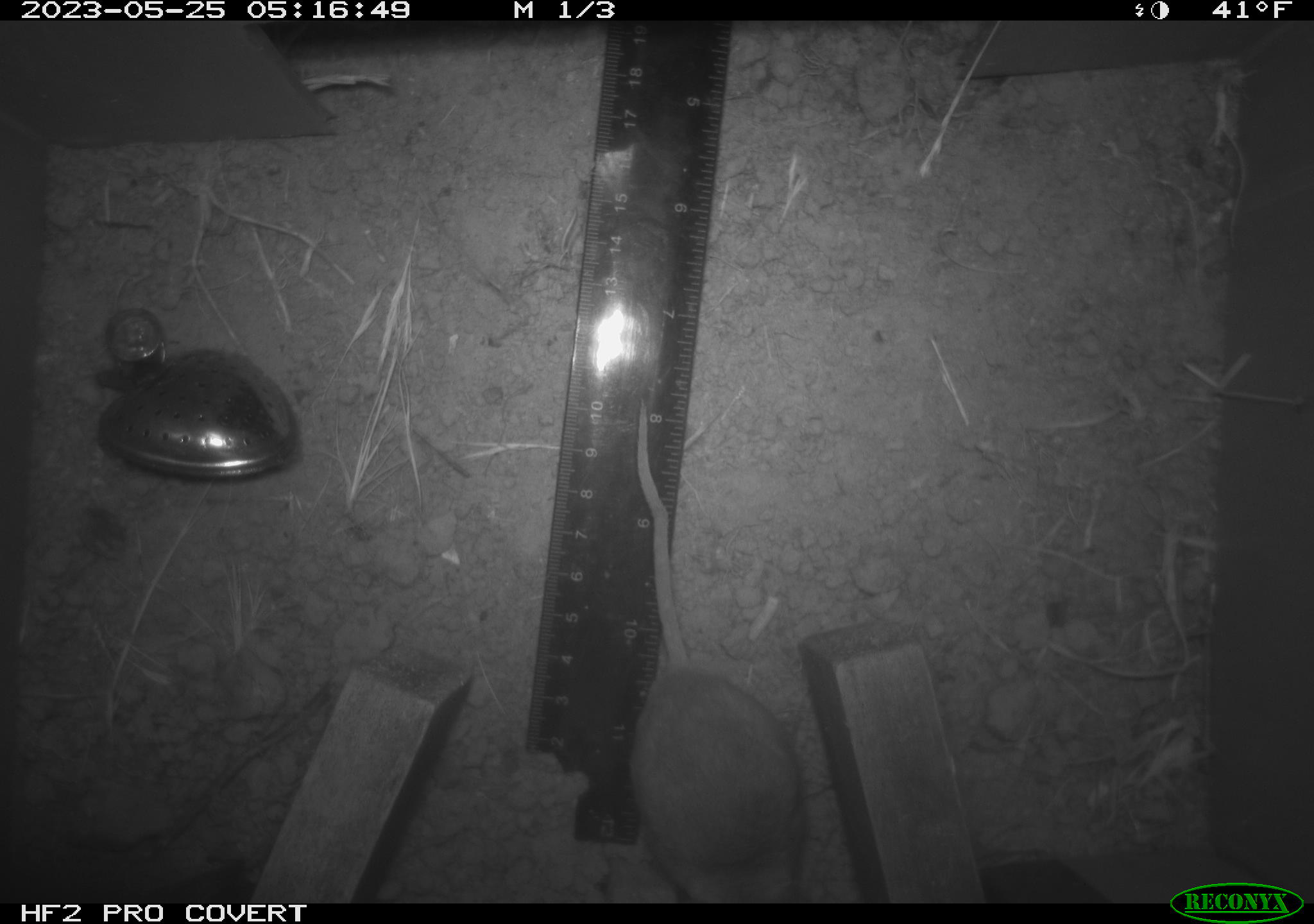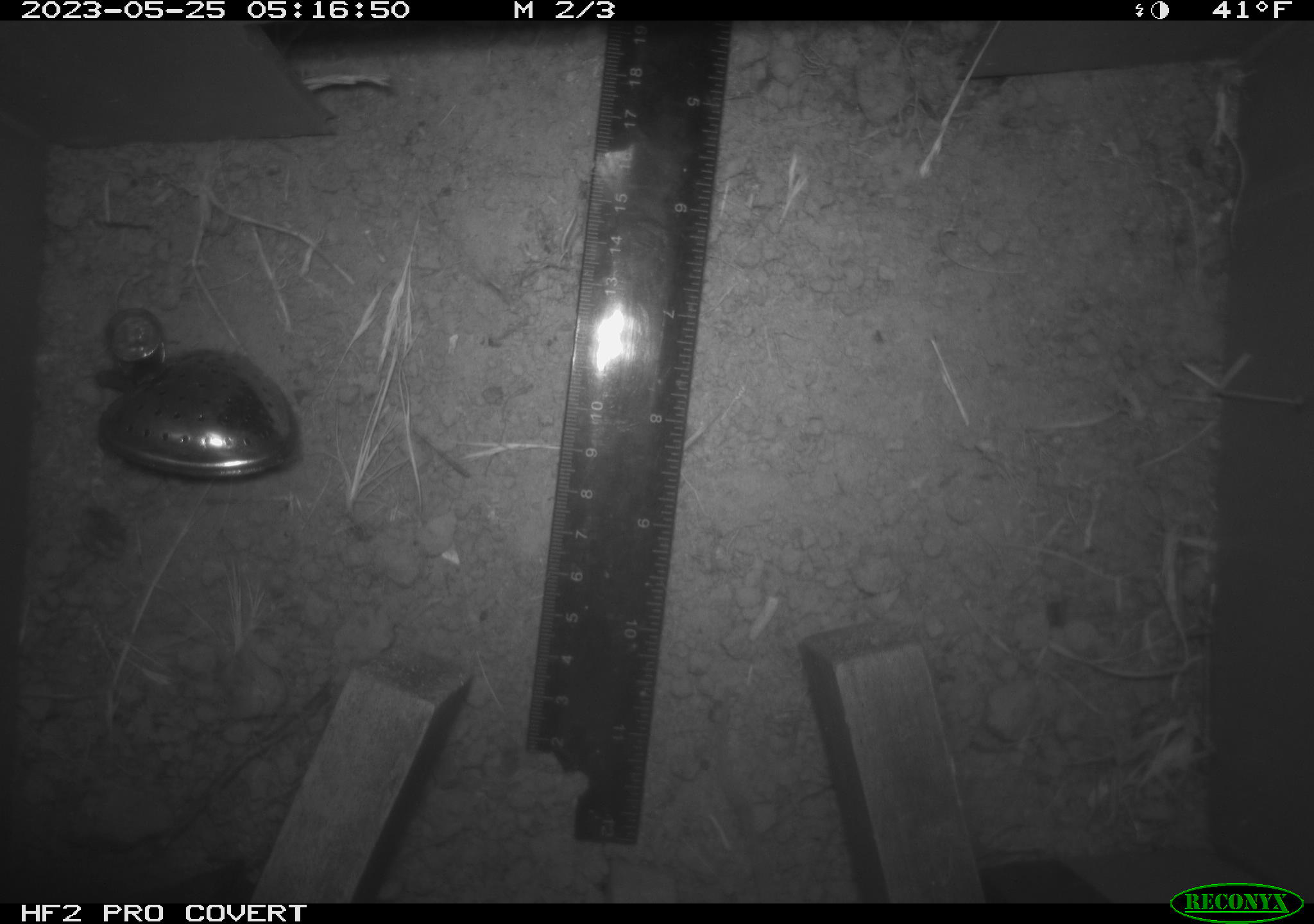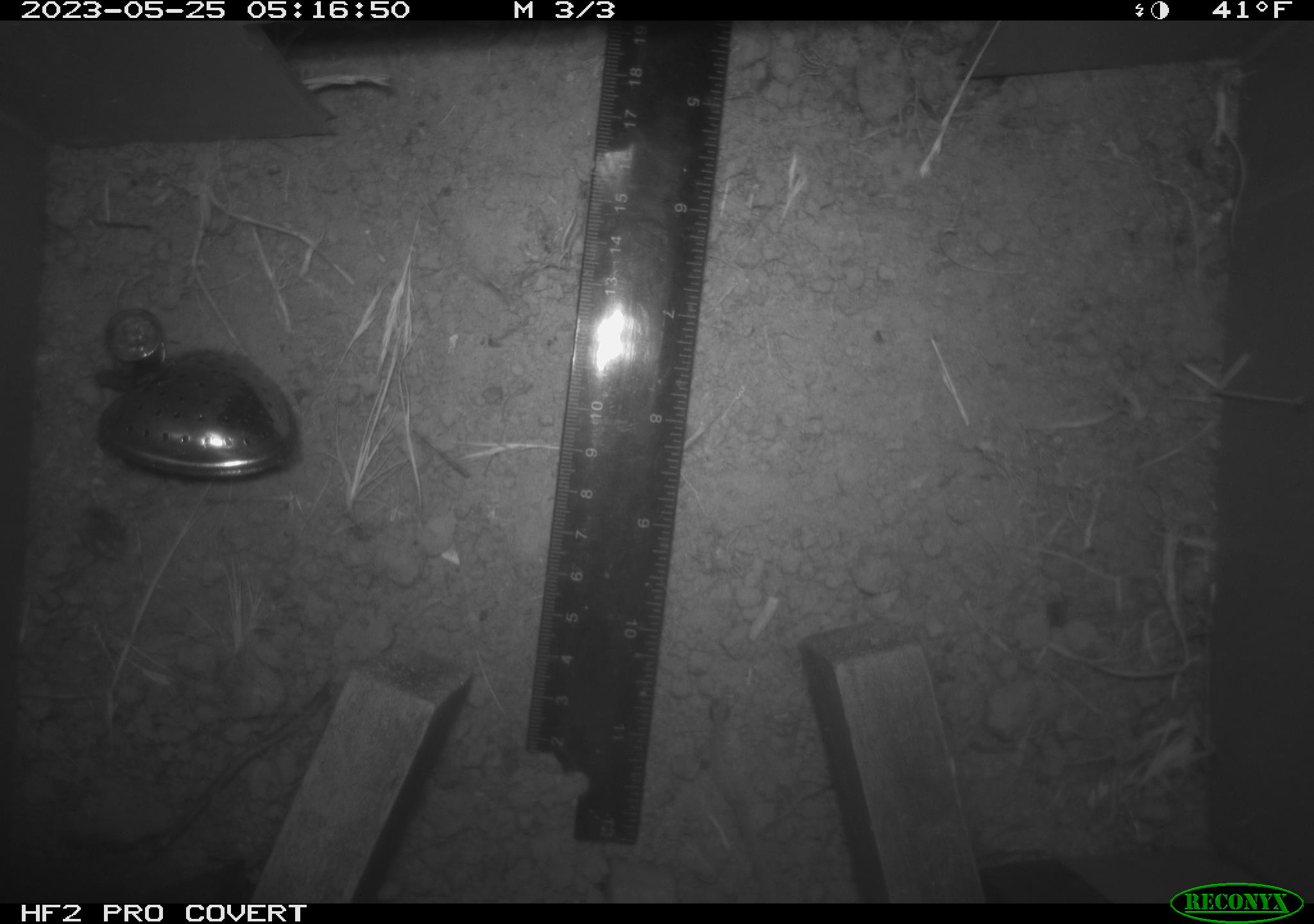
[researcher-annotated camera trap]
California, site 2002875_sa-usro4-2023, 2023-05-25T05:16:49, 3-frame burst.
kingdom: Animalia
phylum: Chordata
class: Mammalia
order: Rodentia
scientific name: Rodentia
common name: mouse species